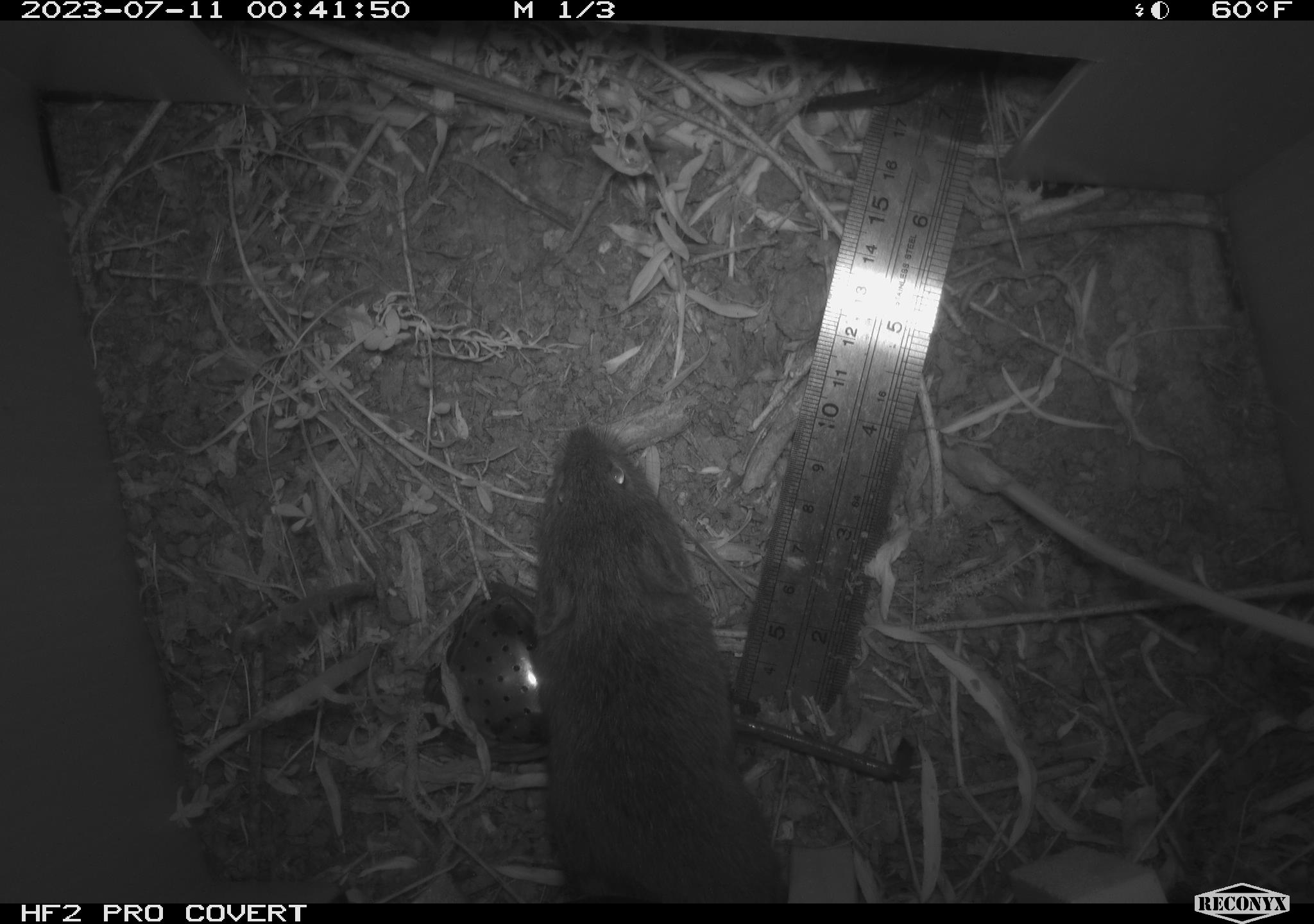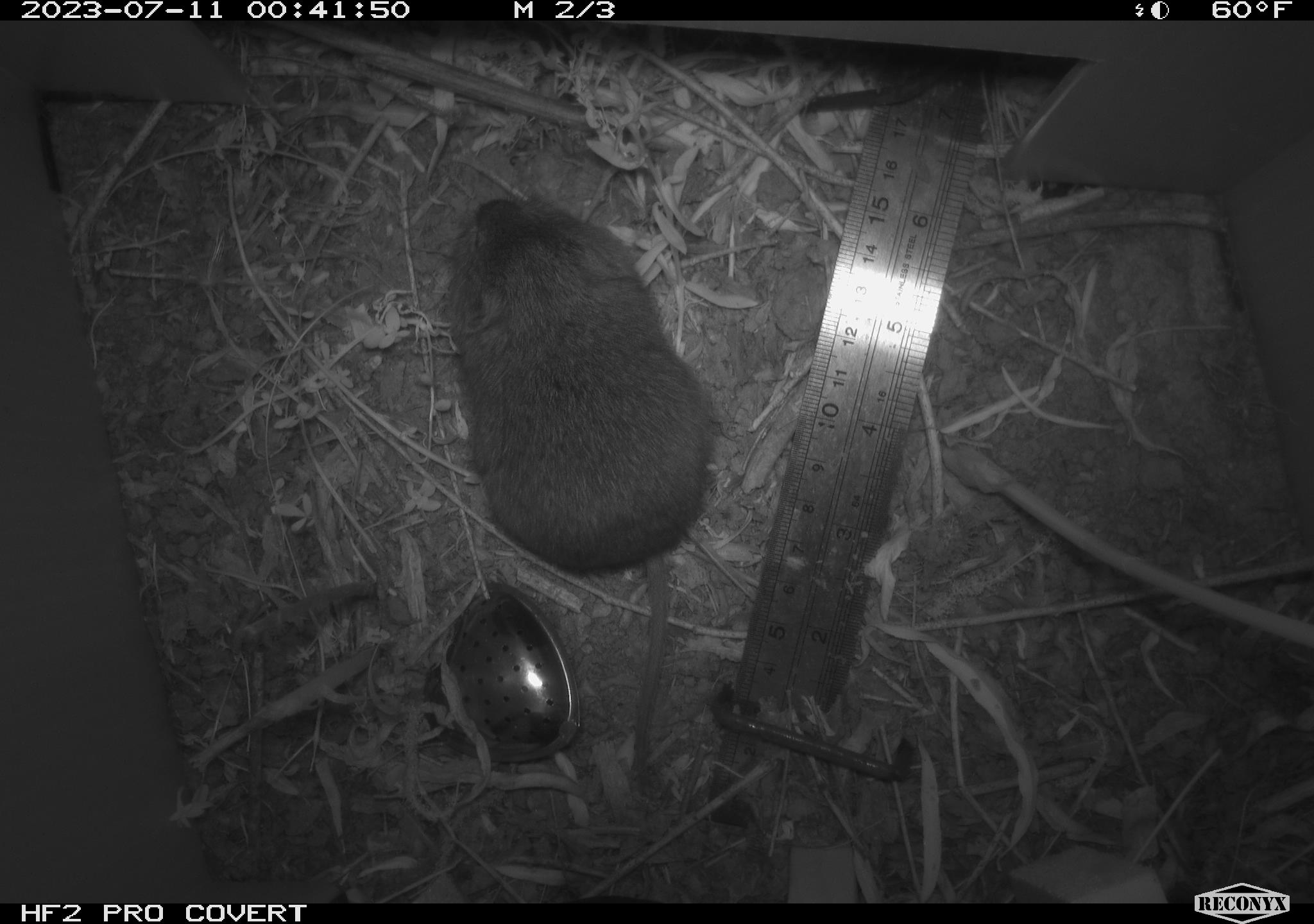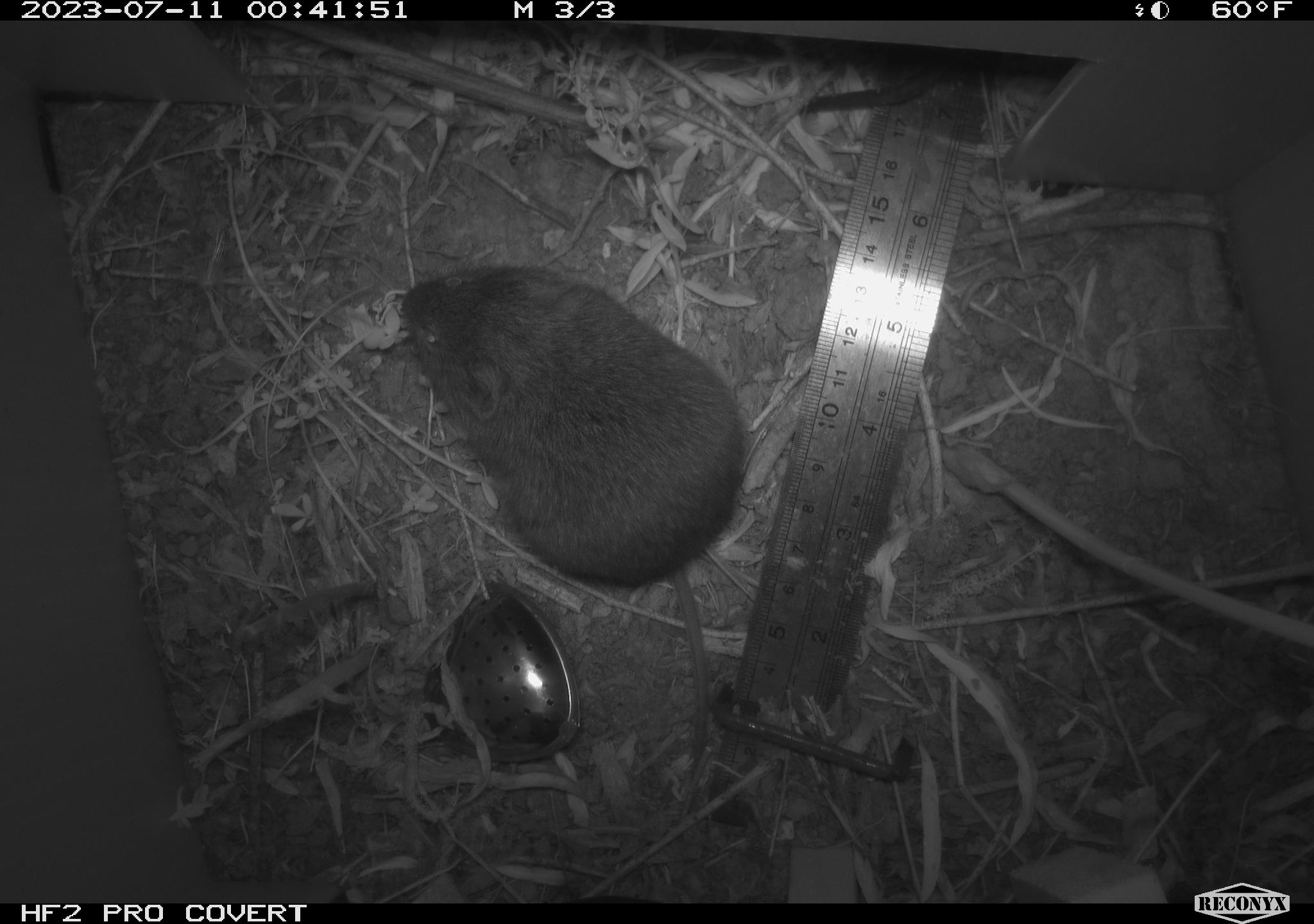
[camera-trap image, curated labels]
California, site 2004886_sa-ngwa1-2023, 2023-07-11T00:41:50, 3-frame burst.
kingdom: Animalia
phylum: Chordata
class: Mammalia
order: Rodentia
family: Cricetidae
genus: Microtus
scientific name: Microtus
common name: meadow vole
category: microtus species